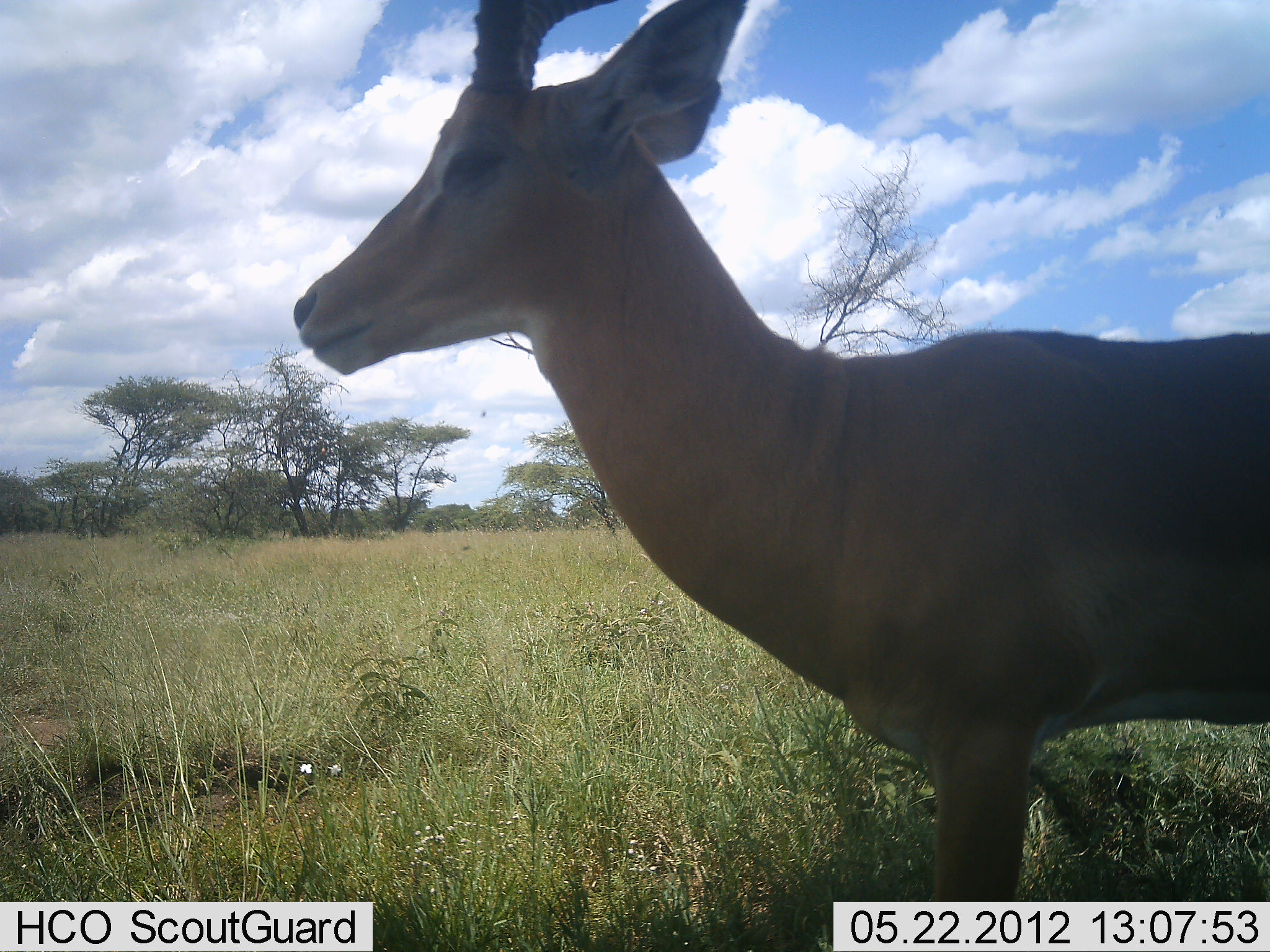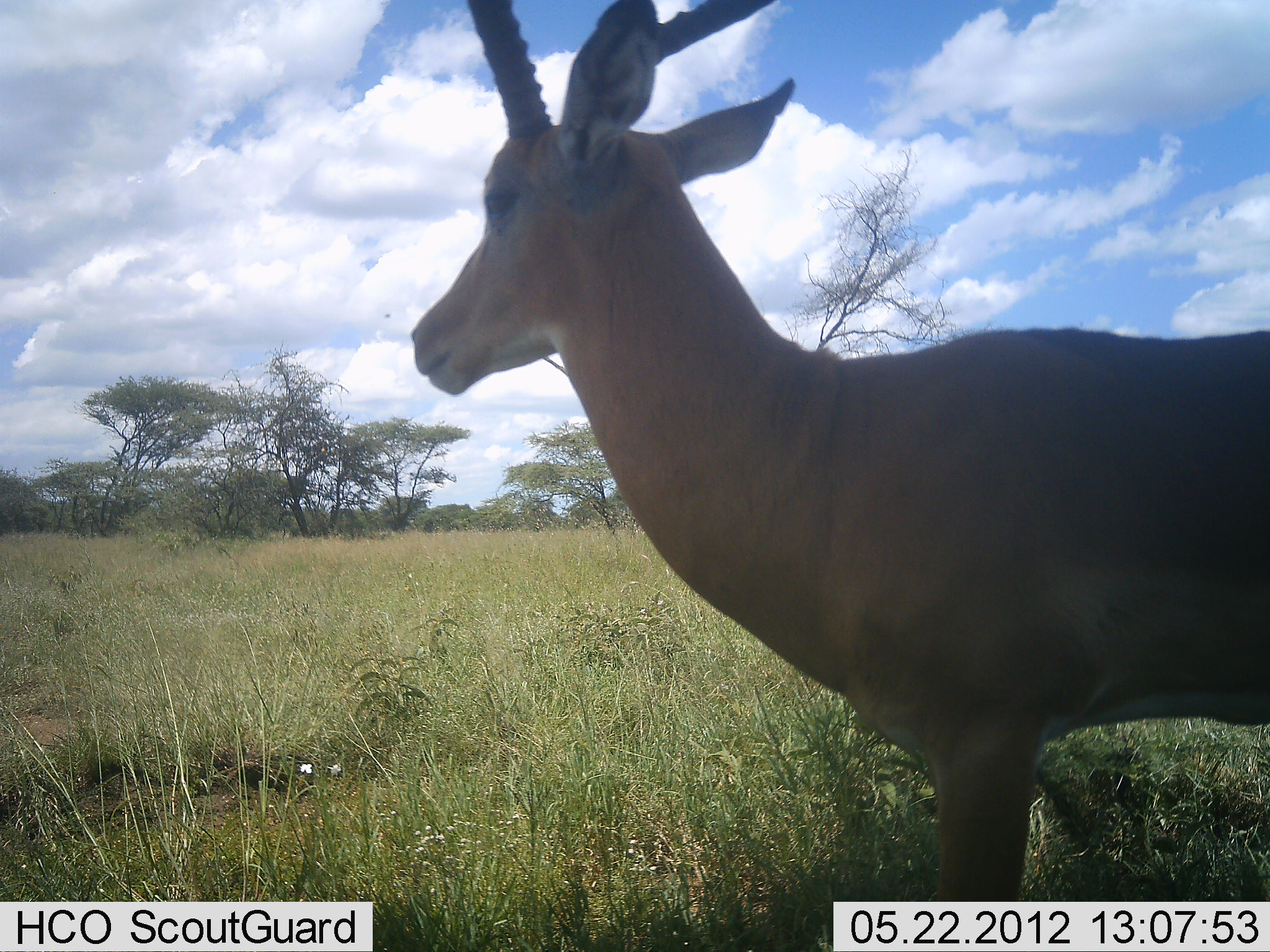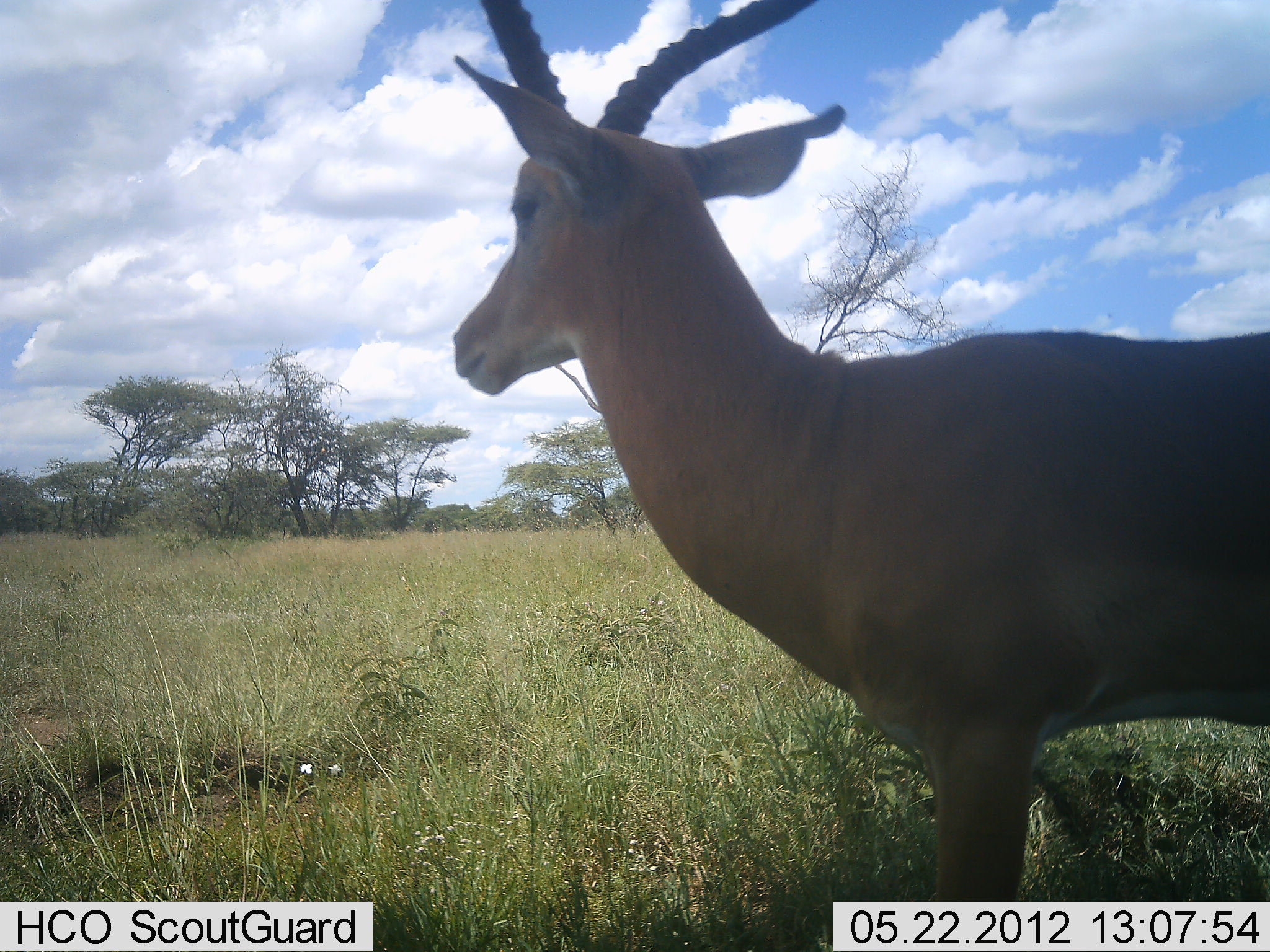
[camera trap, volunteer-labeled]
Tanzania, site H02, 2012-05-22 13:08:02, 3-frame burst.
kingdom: Animalia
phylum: Chordata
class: Mammalia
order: Artiodactyla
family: Bovidae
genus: Aepyceros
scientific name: Aepyceros melampus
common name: impala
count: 1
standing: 100%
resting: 0%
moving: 0%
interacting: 0%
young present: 0%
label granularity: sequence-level